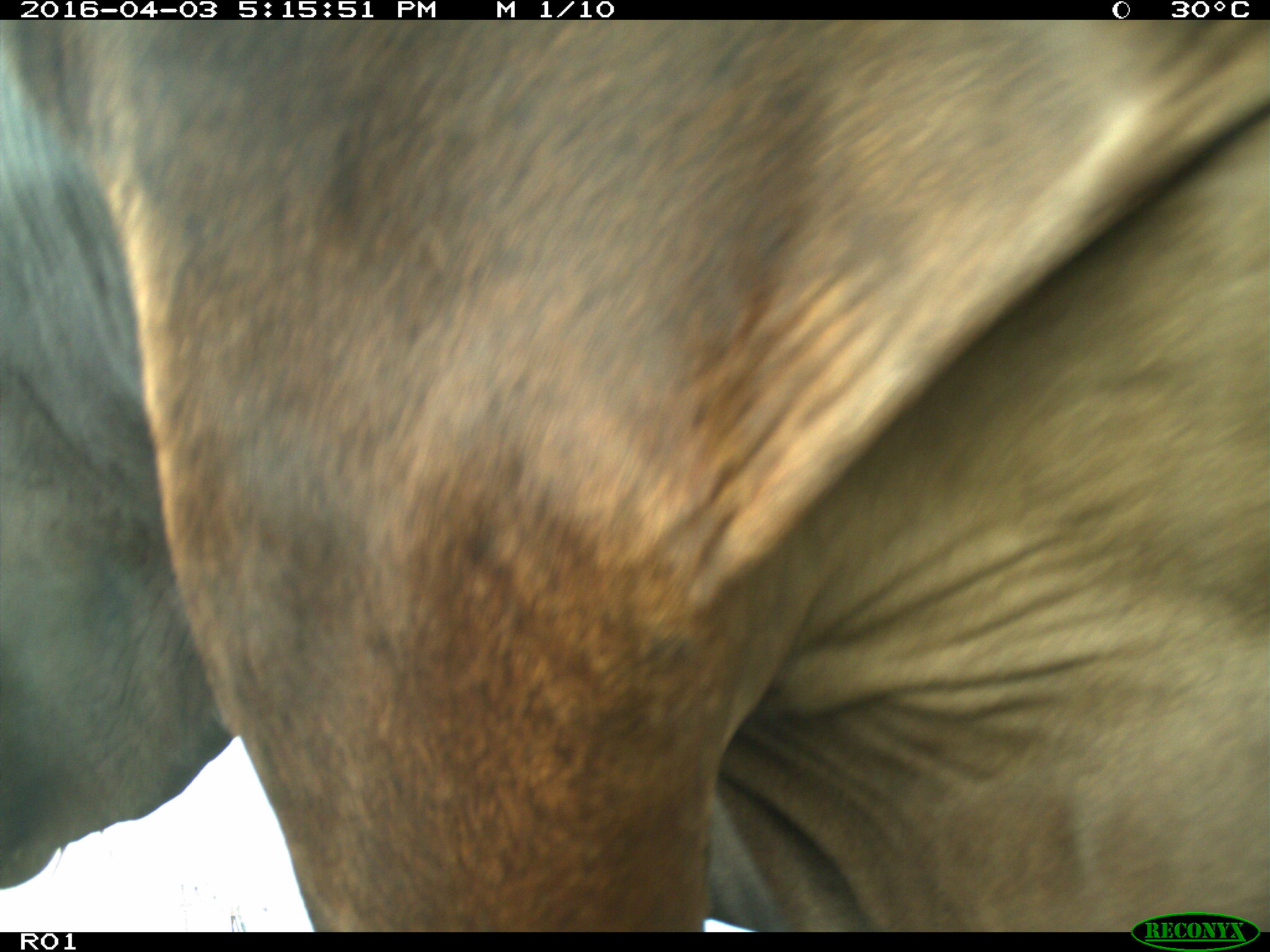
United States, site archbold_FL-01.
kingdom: Animalia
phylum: Chordata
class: Mammalia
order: Artiodactyla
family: Bovidae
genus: Bos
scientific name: Bos taurus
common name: domestic cow